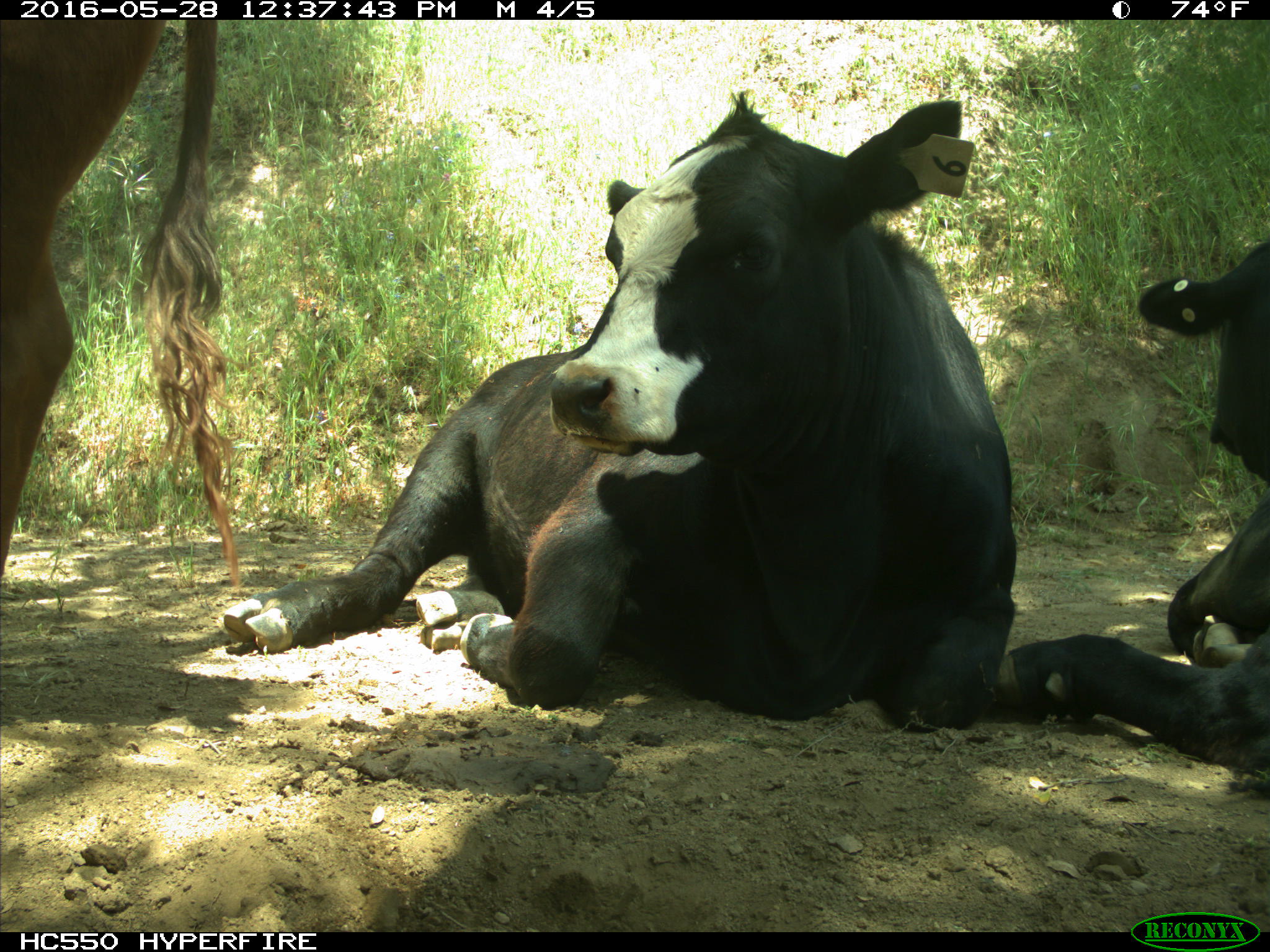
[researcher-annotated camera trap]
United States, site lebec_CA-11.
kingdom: Animalia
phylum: Chordata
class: Mammalia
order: Artiodactyla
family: Bovidae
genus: Bos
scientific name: Bos taurus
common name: domestic cow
Bos taurus (domestic cow).